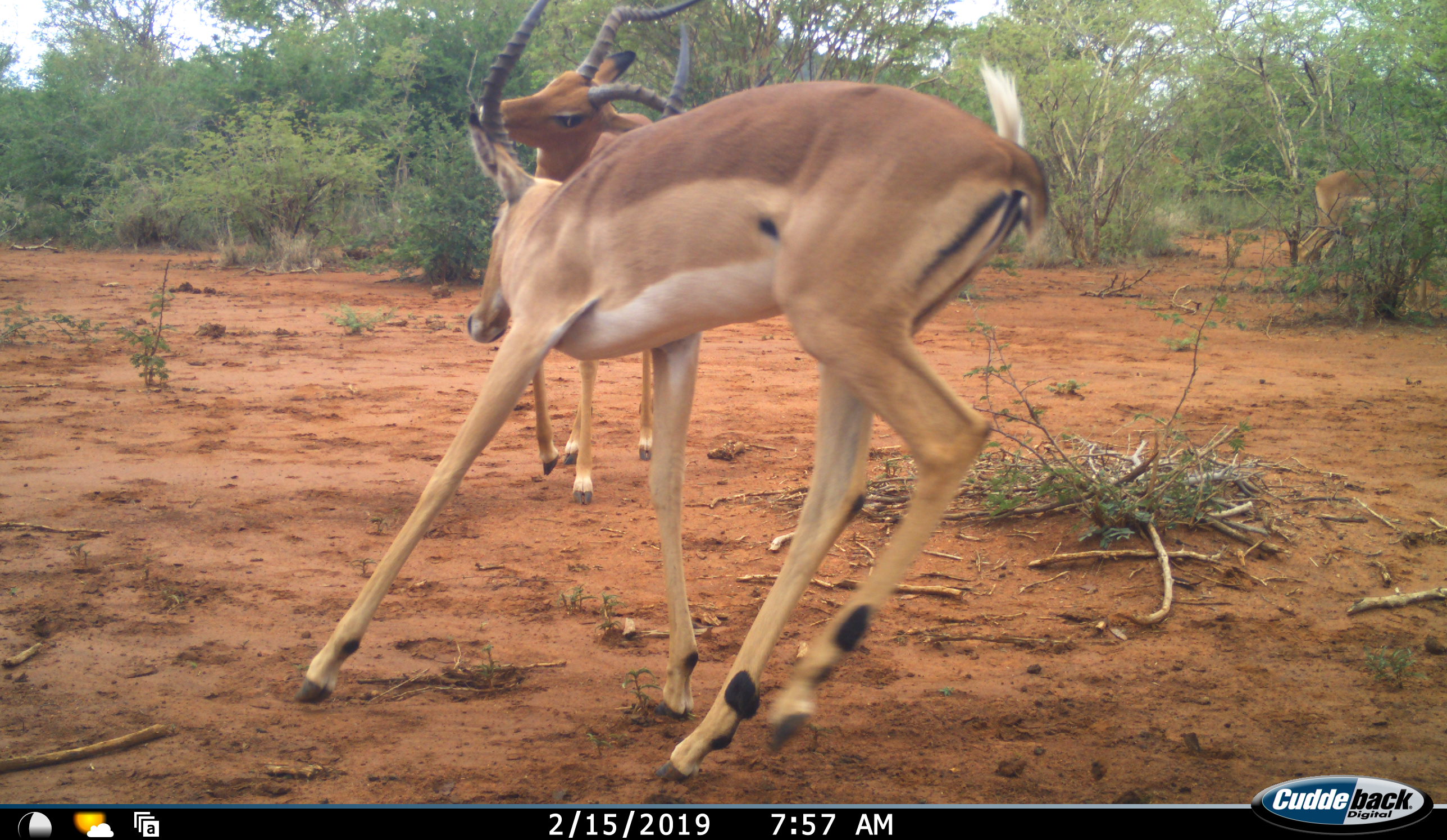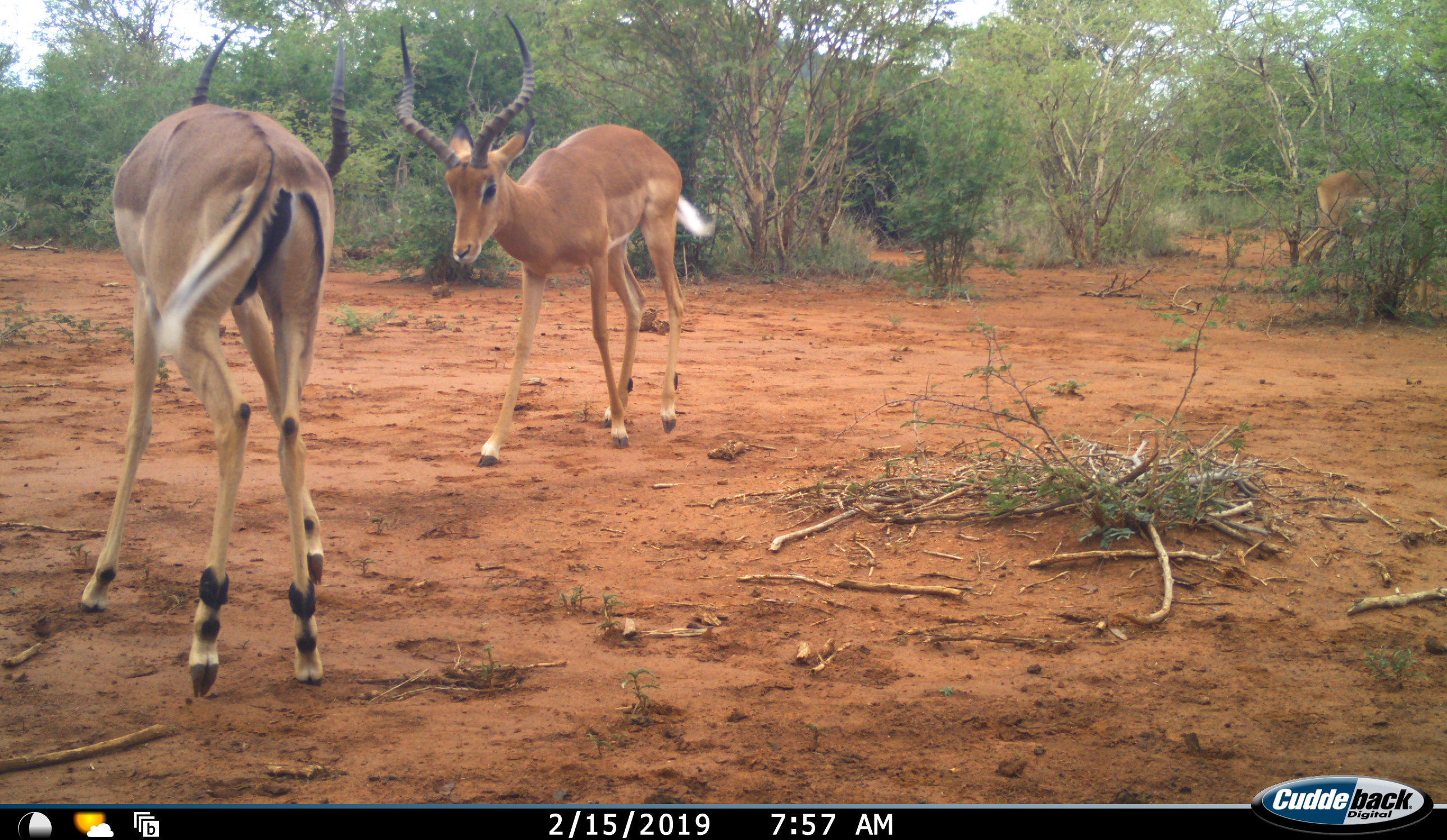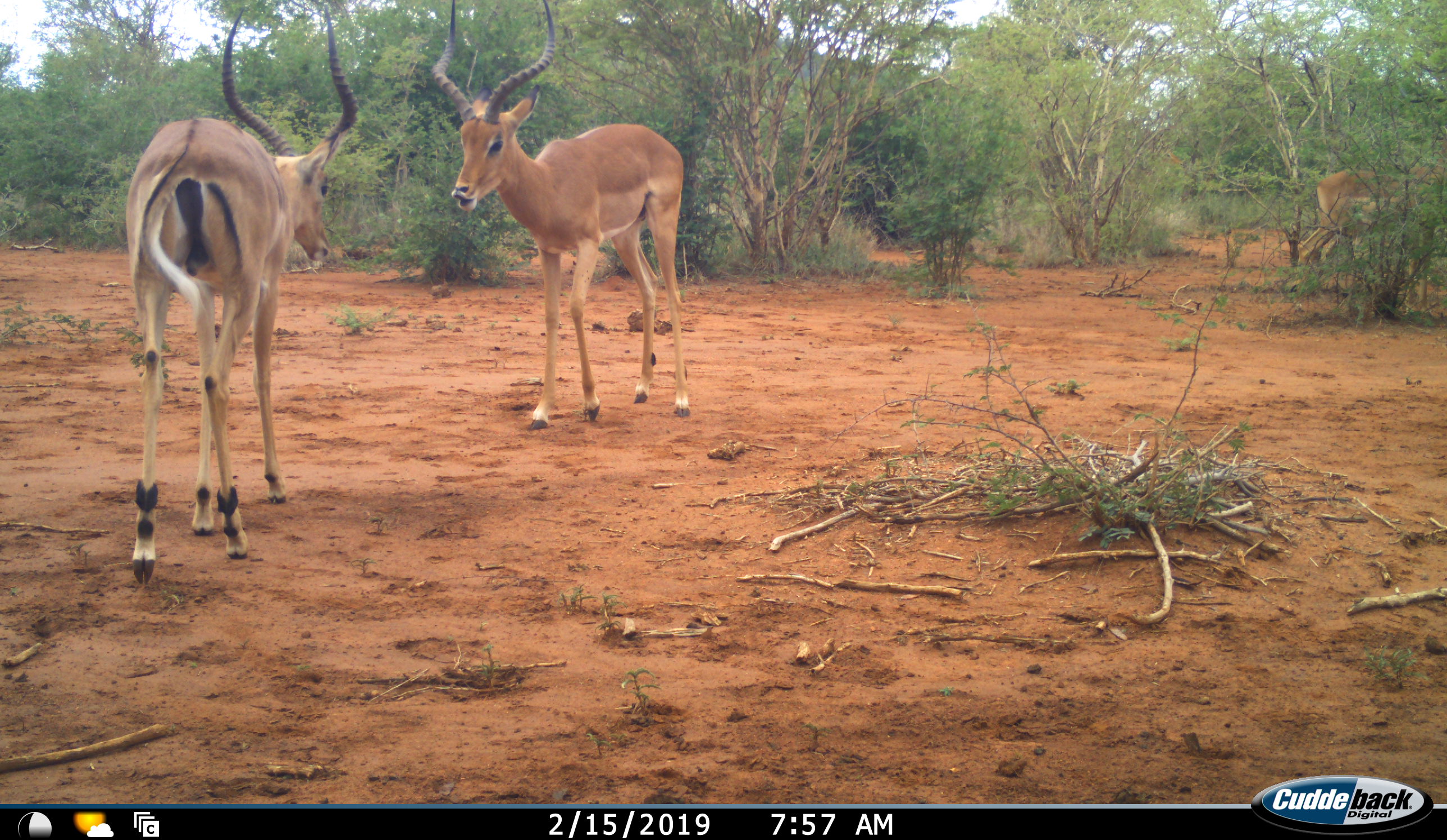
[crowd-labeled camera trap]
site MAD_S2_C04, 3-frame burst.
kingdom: Animalia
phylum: Chordata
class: Mammalia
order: Artiodactyla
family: Bovidae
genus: Aepyceros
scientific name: Aepyceros melampus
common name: impala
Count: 3.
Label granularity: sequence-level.